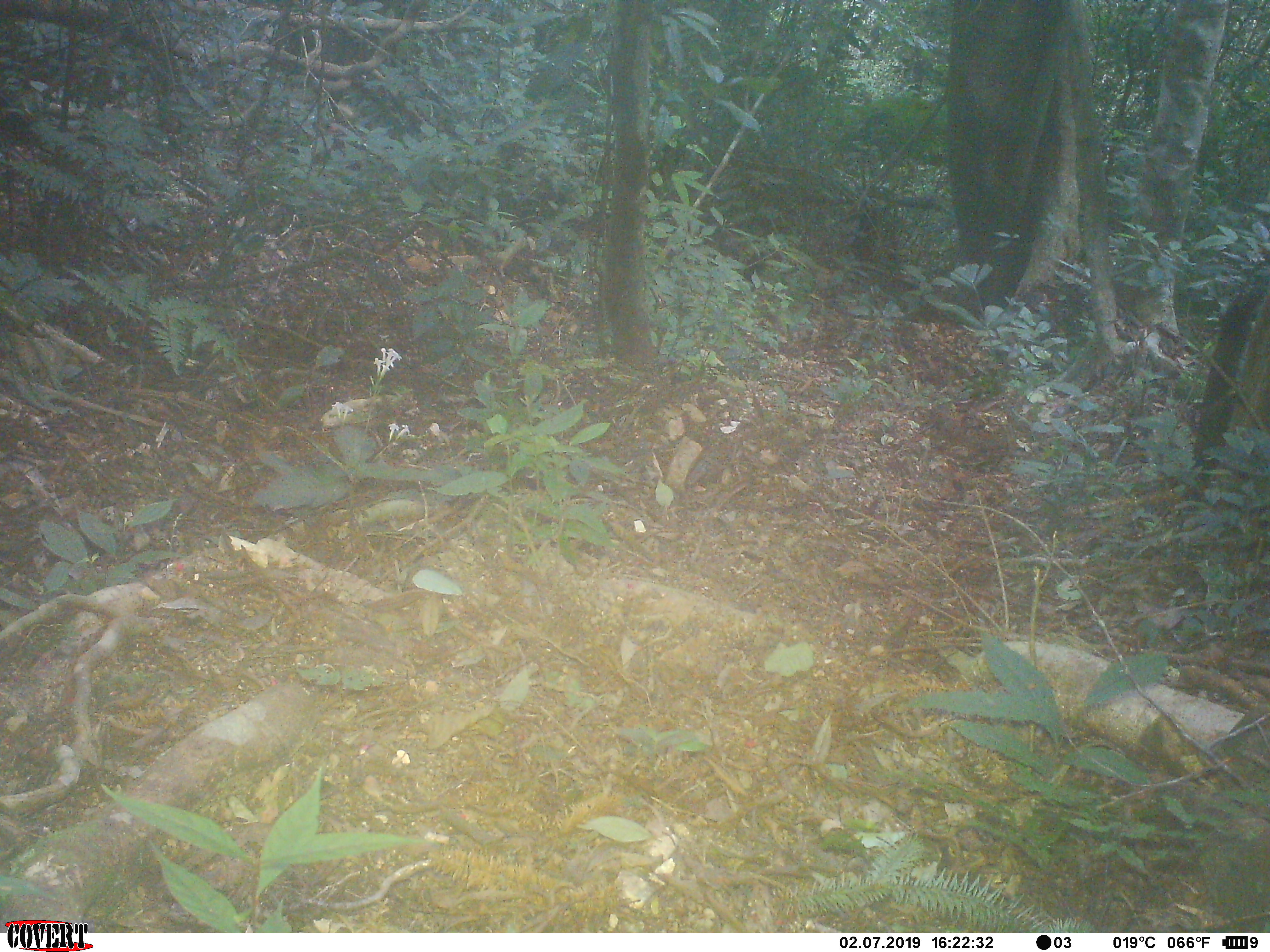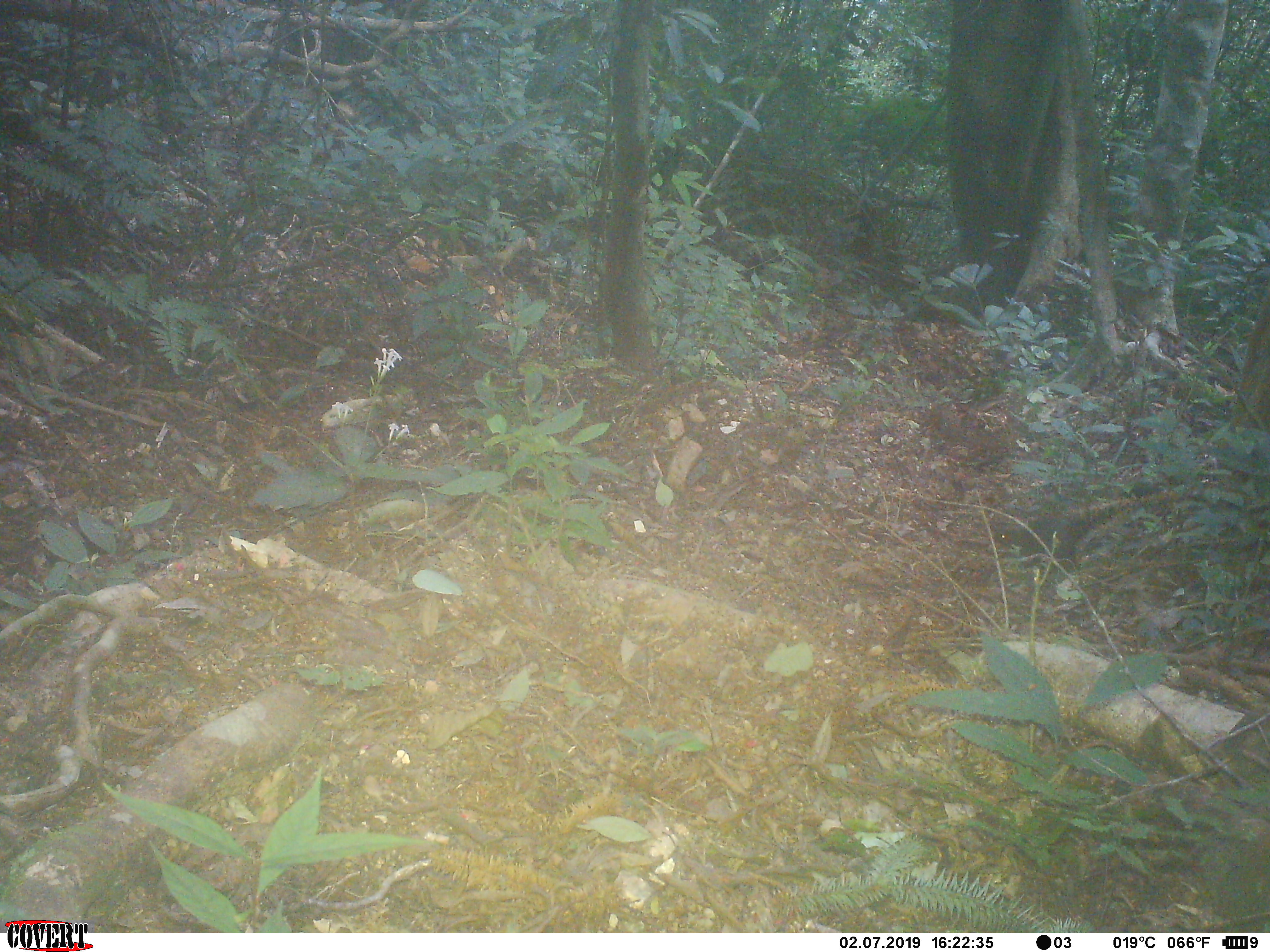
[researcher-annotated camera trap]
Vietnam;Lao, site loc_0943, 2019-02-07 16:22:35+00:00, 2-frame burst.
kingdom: Animalia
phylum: Chordata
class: Mammalia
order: Rodentia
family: Sciuridae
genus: Sciurus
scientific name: Sciurus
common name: squirrel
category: unidentified squirrel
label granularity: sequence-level